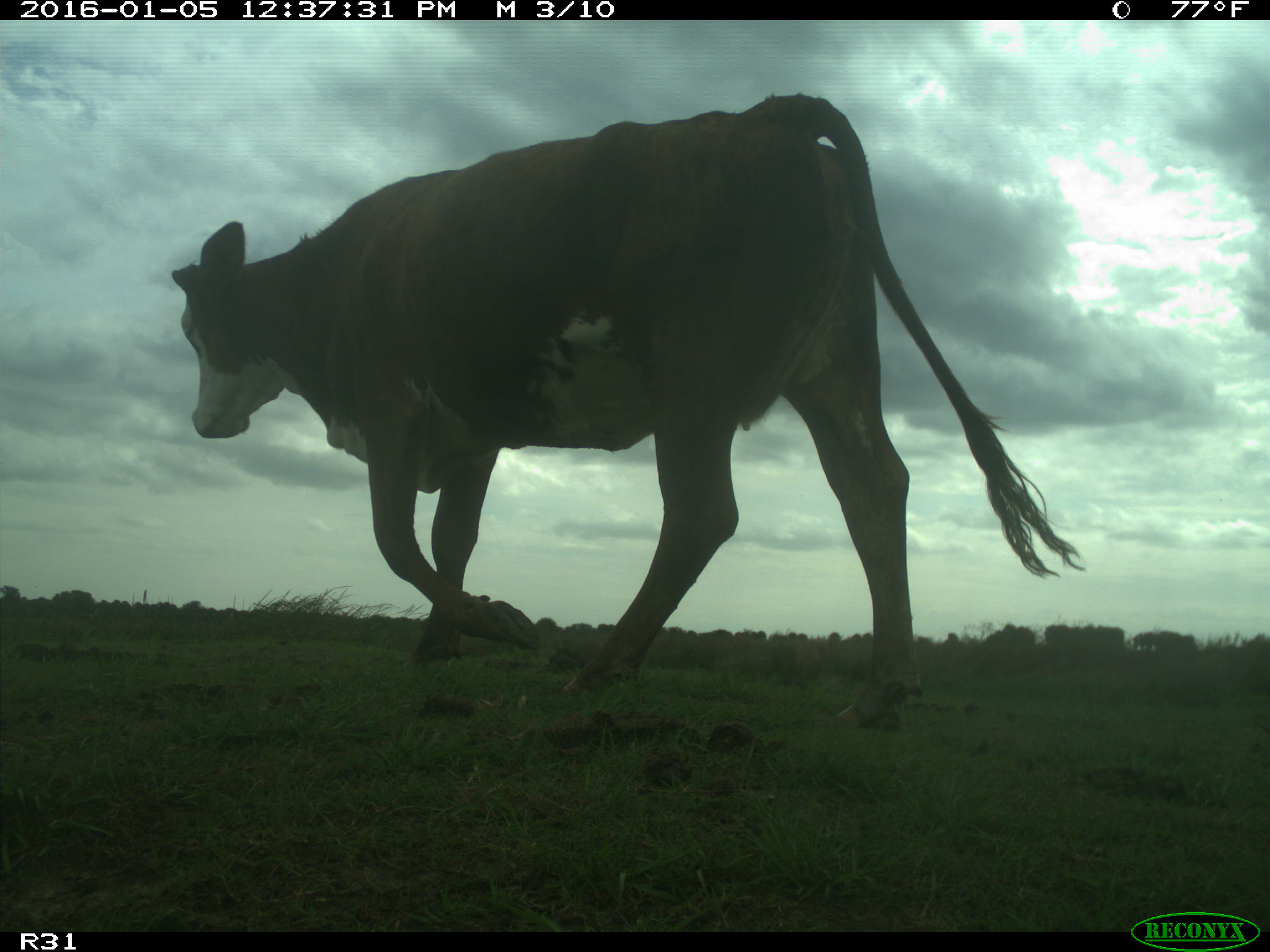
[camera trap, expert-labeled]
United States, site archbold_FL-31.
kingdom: Animalia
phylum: Chordata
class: Mammalia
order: Artiodactyla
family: Bovidae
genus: Bos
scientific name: Bos taurus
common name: domestic cow